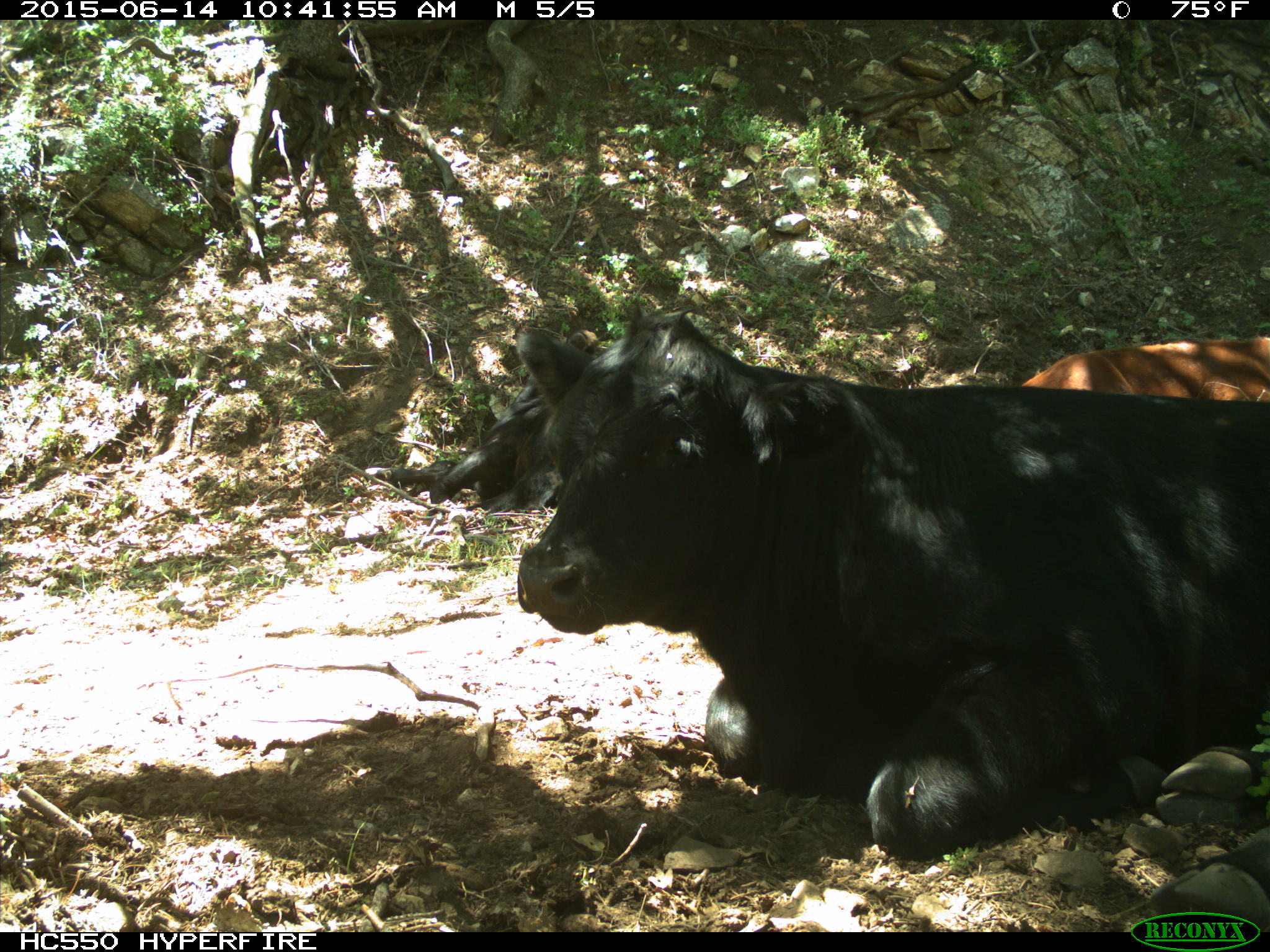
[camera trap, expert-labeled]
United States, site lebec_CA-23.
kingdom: Animalia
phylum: Chordata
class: Mammalia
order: Artiodactyla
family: Bovidae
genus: Bos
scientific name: Bos taurus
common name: domestic cow